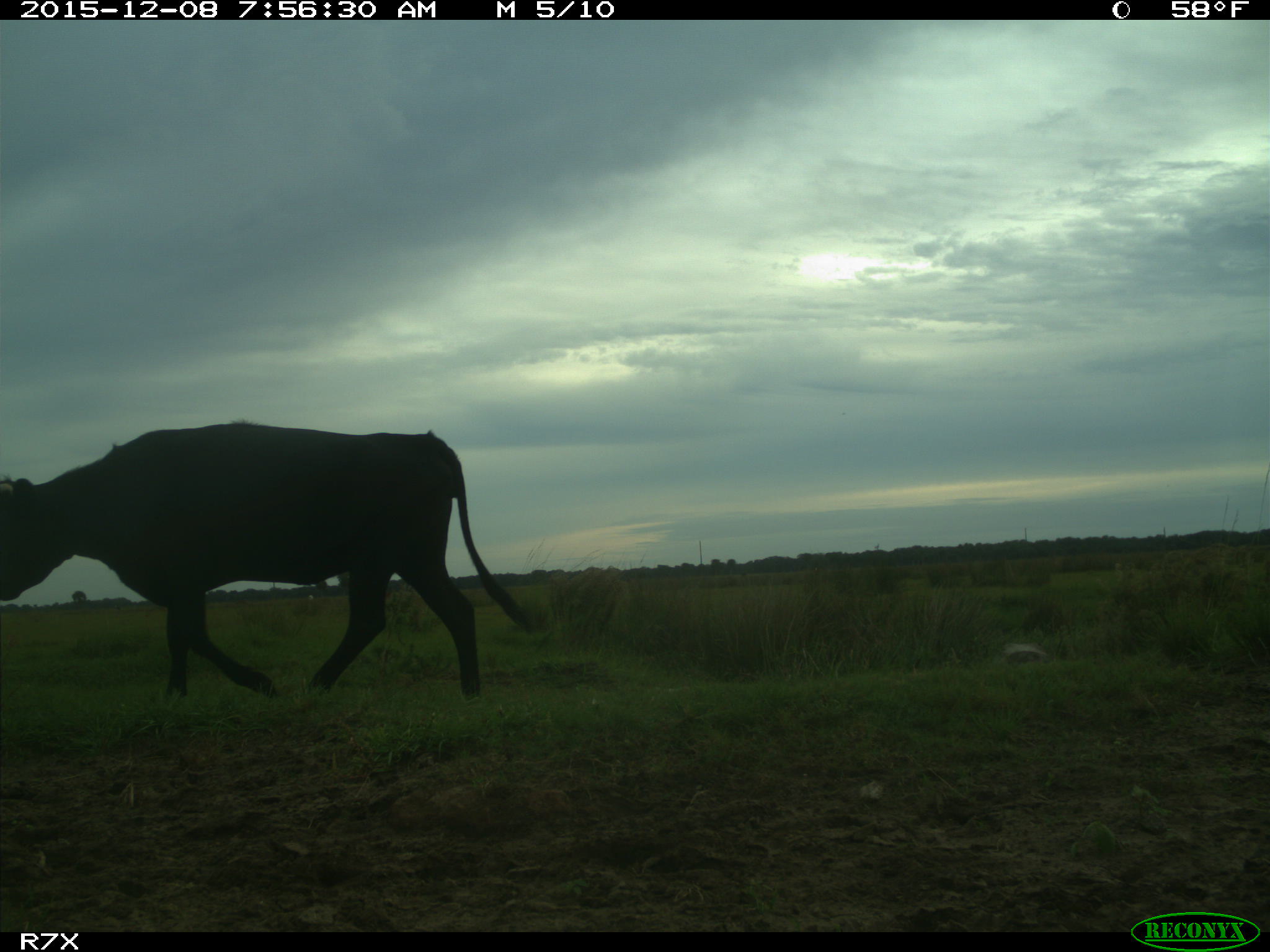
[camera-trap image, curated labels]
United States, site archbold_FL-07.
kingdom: Animalia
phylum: Chordata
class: Mammalia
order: Artiodactyla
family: Bovidae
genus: Bos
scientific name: Bos taurus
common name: domestic cow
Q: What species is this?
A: Bos taurus (domestic cow).